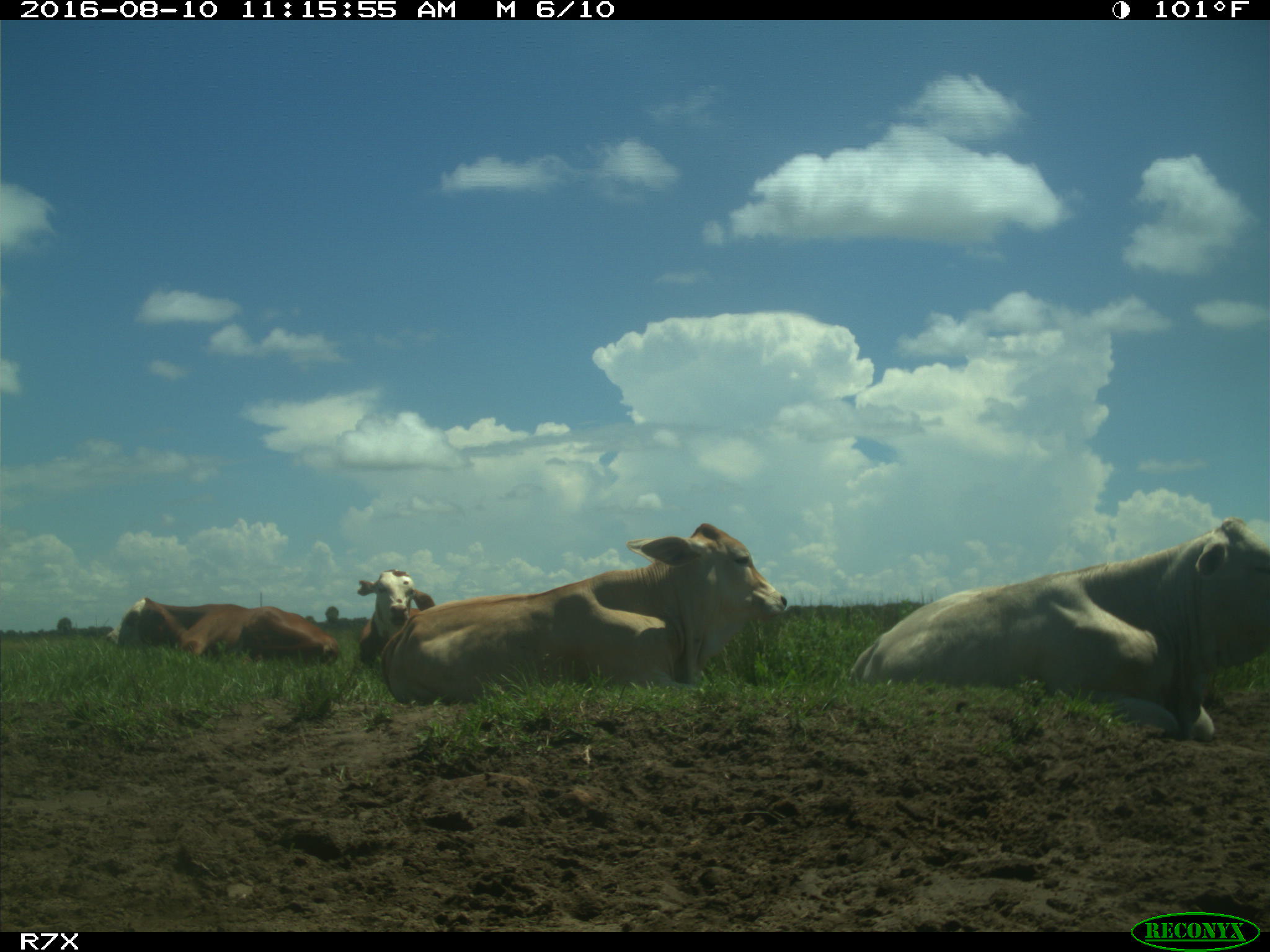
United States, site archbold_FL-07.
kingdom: Animalia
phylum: Chordata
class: Mammalia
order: Artiodactyla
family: Bovidae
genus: Bos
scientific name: Bos taurus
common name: domestic cow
Bos taurus (domestic cow).